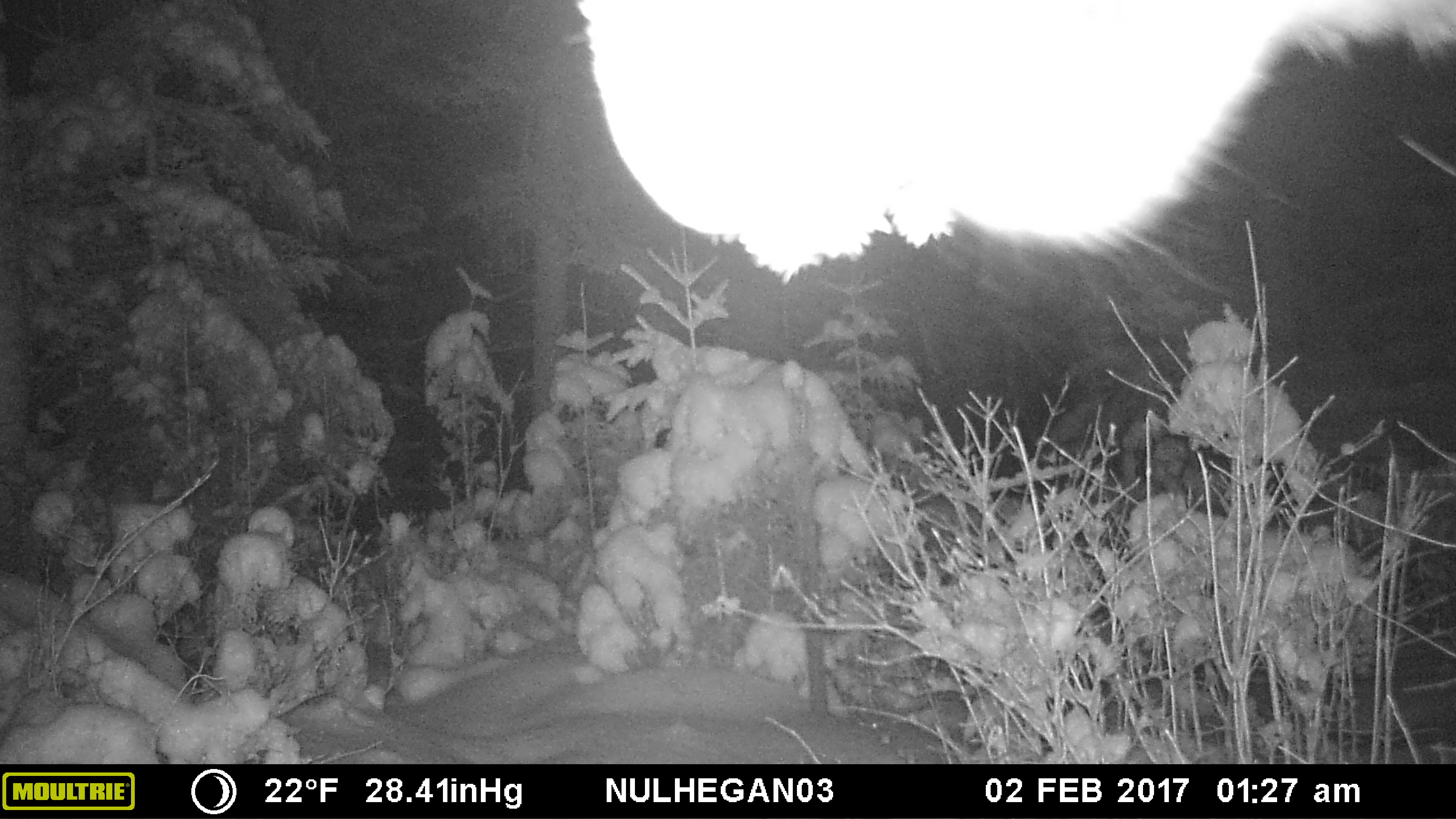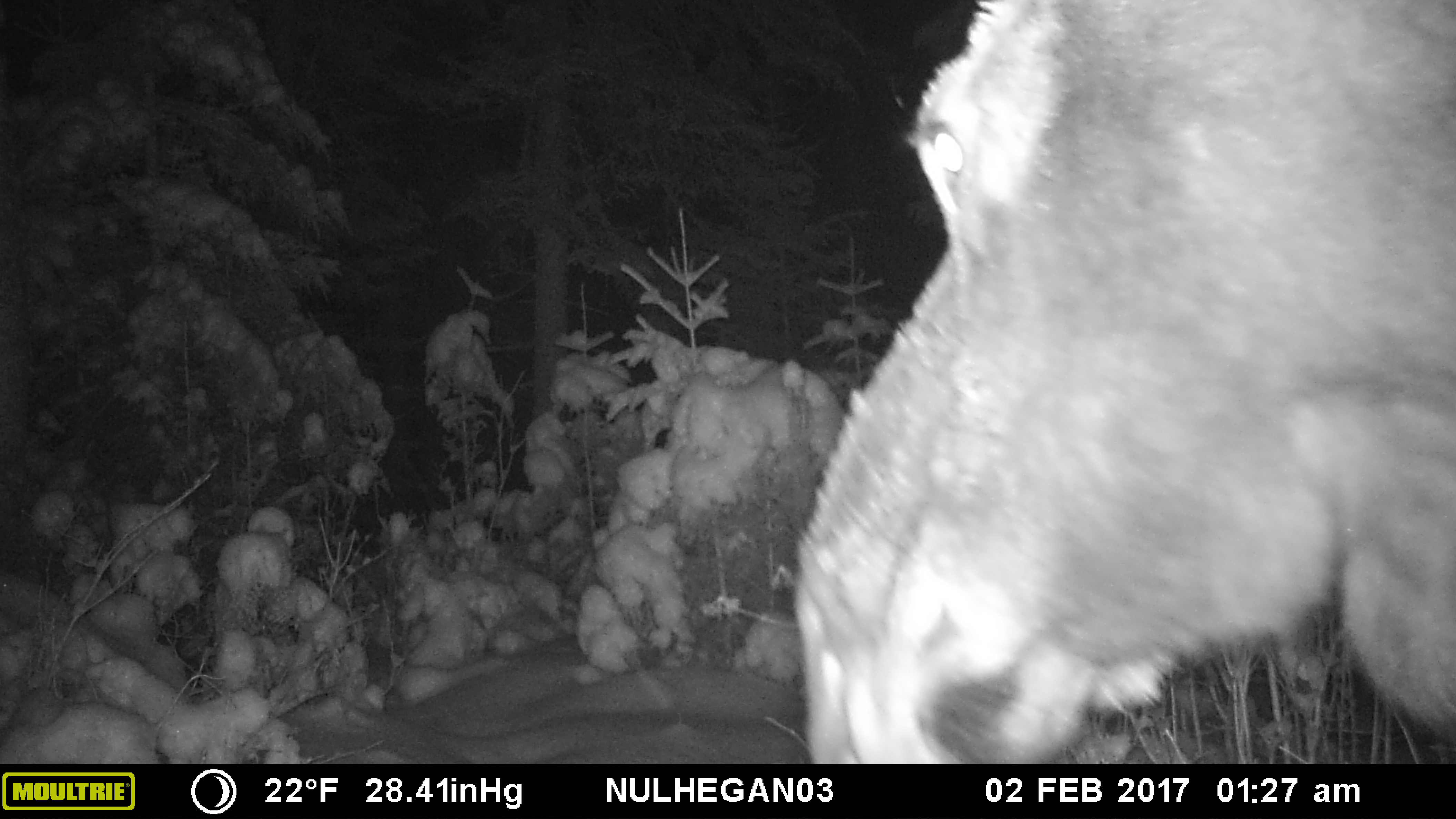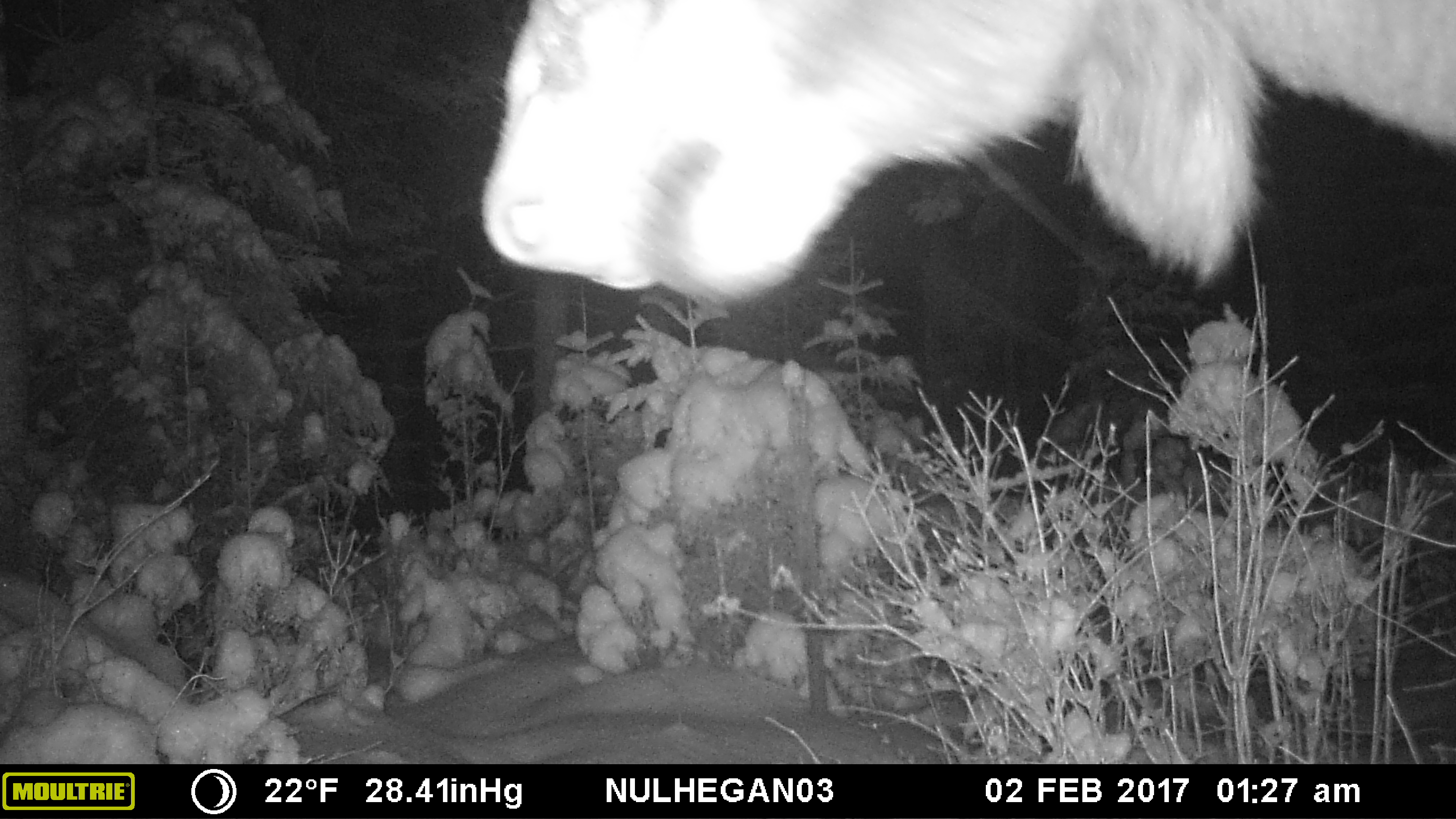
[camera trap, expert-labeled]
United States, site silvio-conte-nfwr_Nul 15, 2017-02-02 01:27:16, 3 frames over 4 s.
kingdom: Animalia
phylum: Chordata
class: Mammalia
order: Artiodactyla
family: Cervidae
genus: Alces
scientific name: Alces alces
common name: moose